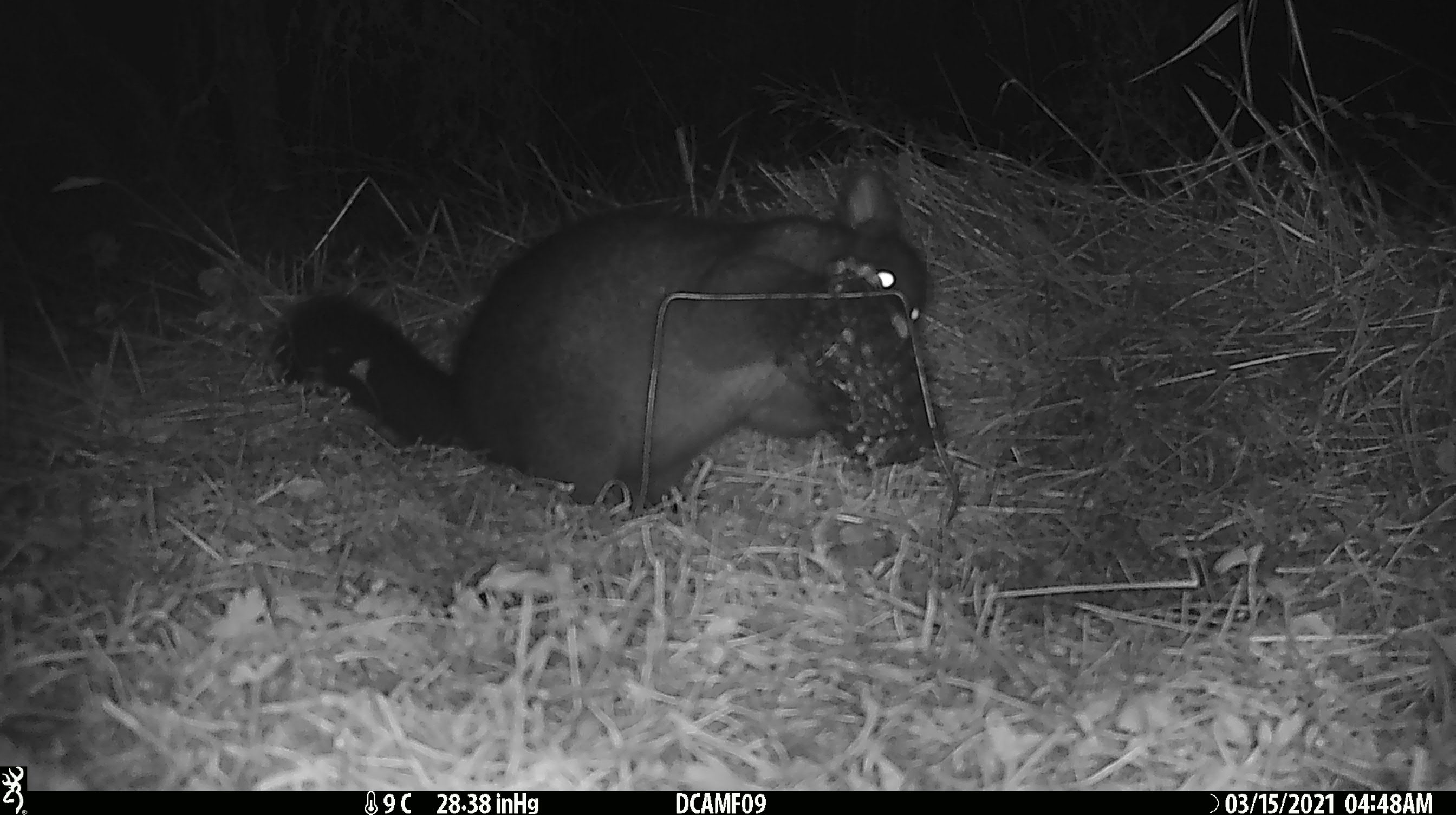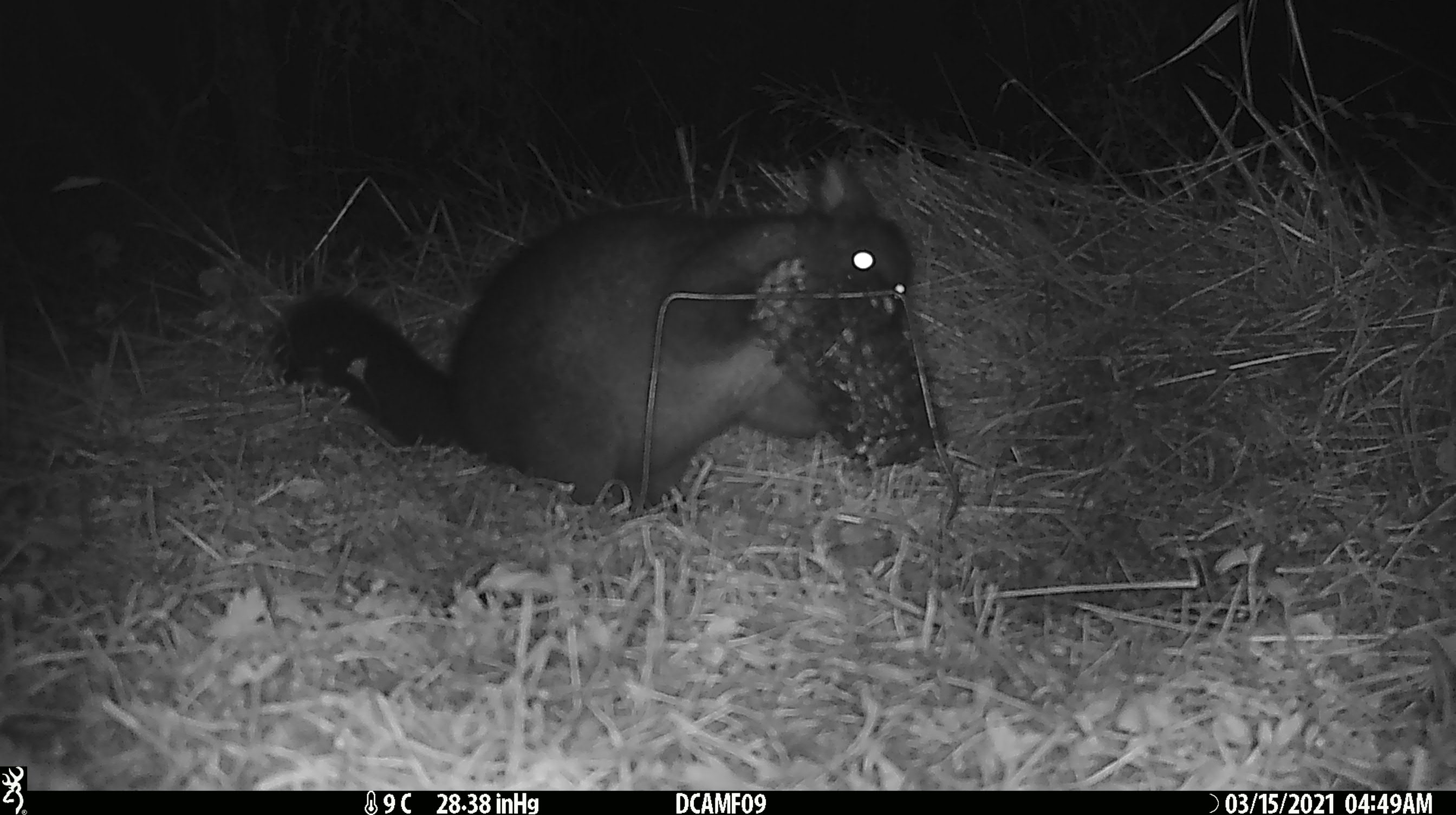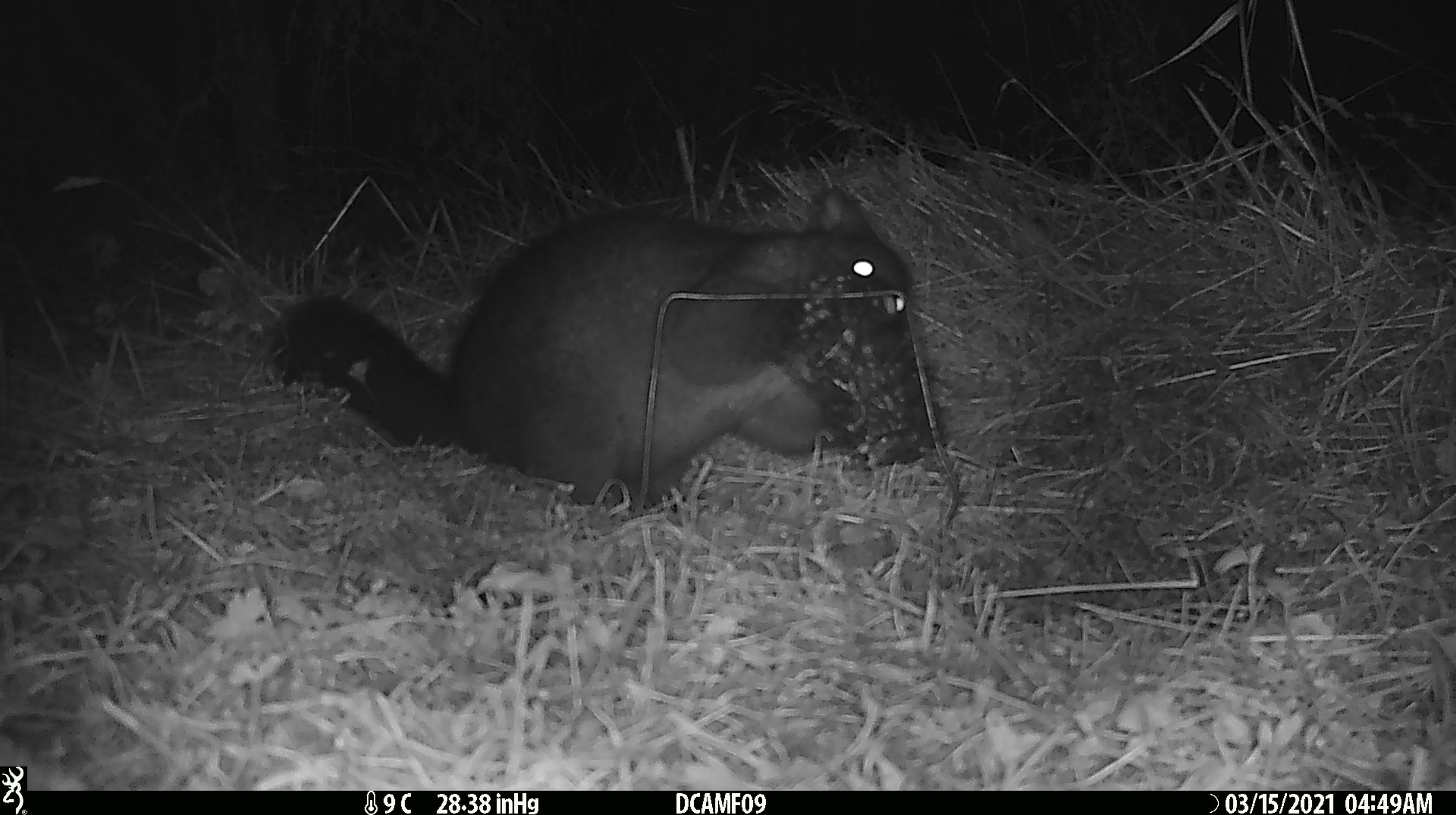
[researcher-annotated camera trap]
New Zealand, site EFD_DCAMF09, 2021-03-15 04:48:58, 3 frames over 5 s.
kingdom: Animalia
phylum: Chordata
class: Mammalia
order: Diprotodontia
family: Phalangeridae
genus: Trichosurus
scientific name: Trichosurus vulpecula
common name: common brushtail possum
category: possum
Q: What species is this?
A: Possum (common brushtail possum) (Trichosurus vulpecula).